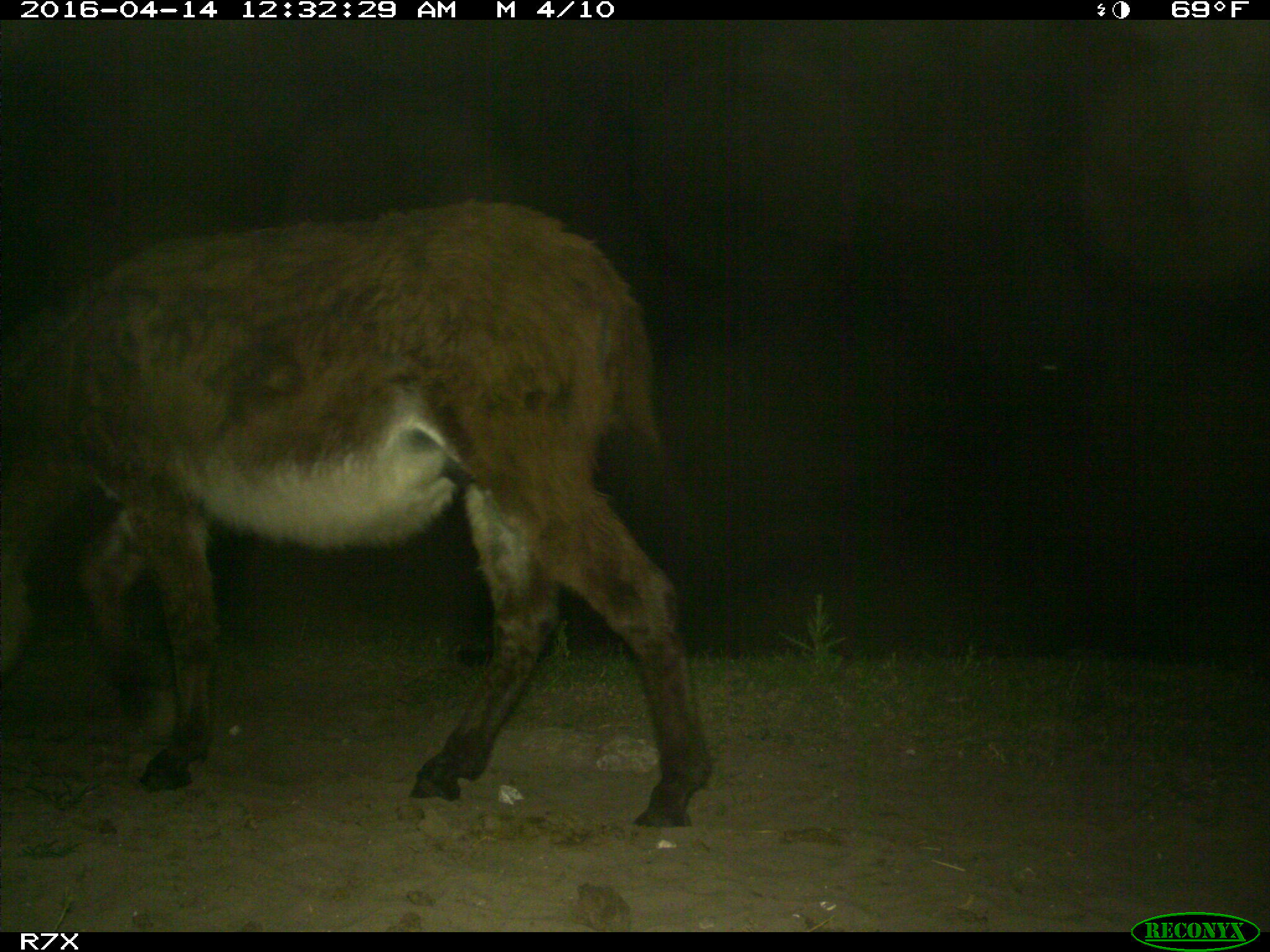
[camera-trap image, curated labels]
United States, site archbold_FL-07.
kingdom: Animalia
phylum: Chordata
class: Mammalia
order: Artiodactyla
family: Bovidae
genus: Bos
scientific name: Bos taurus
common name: domestic cow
Bos taurus (domestic cow).